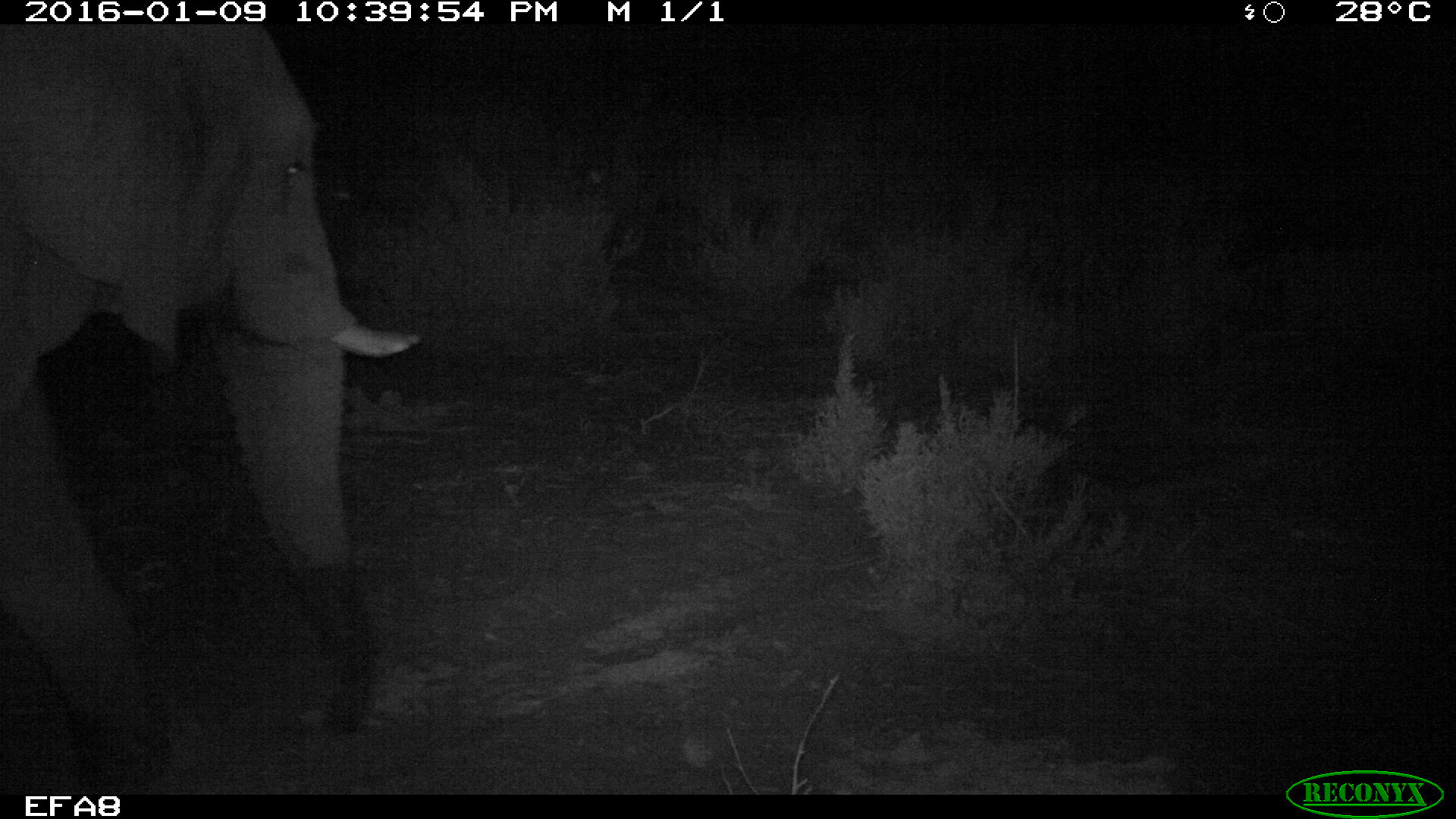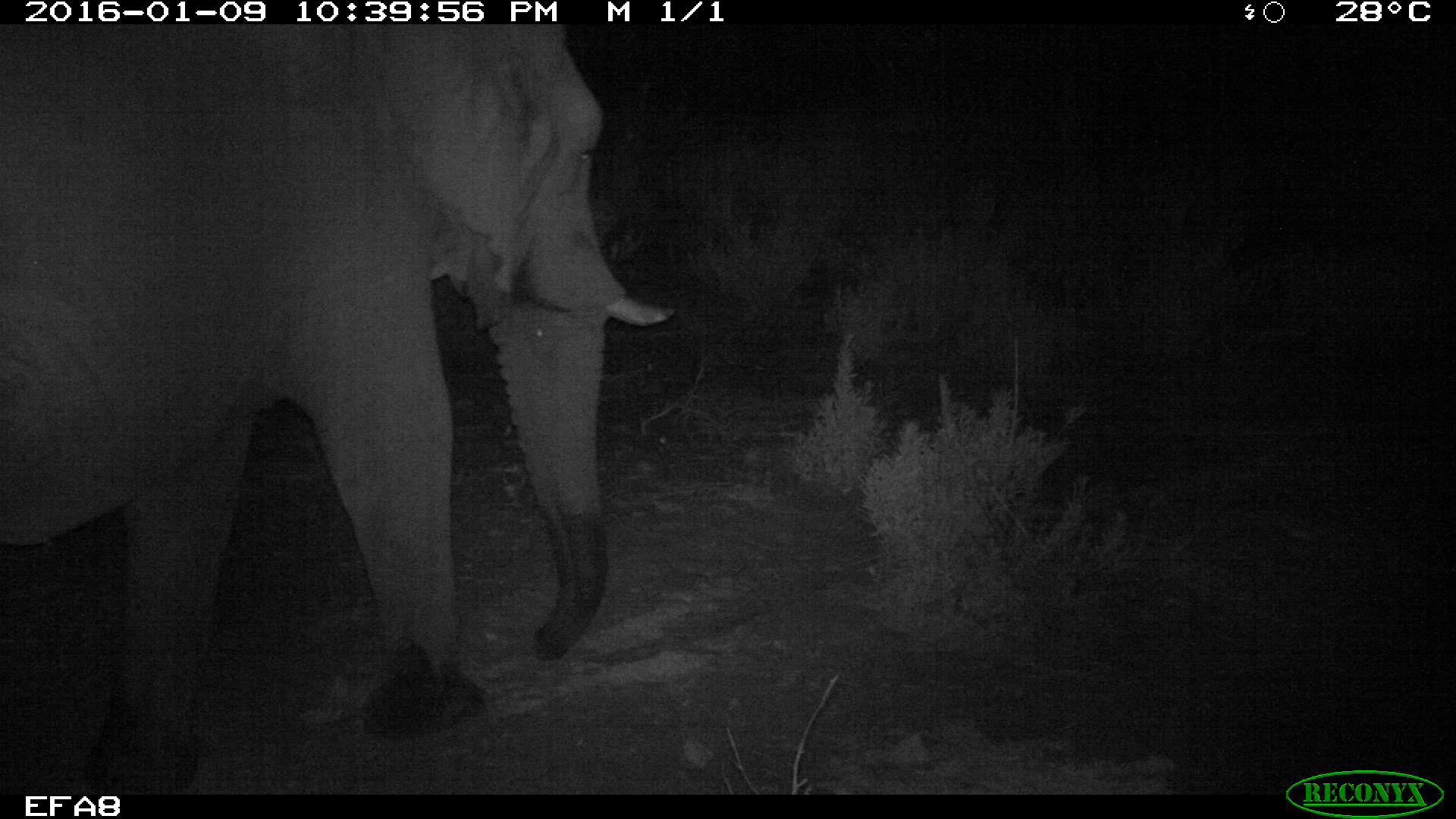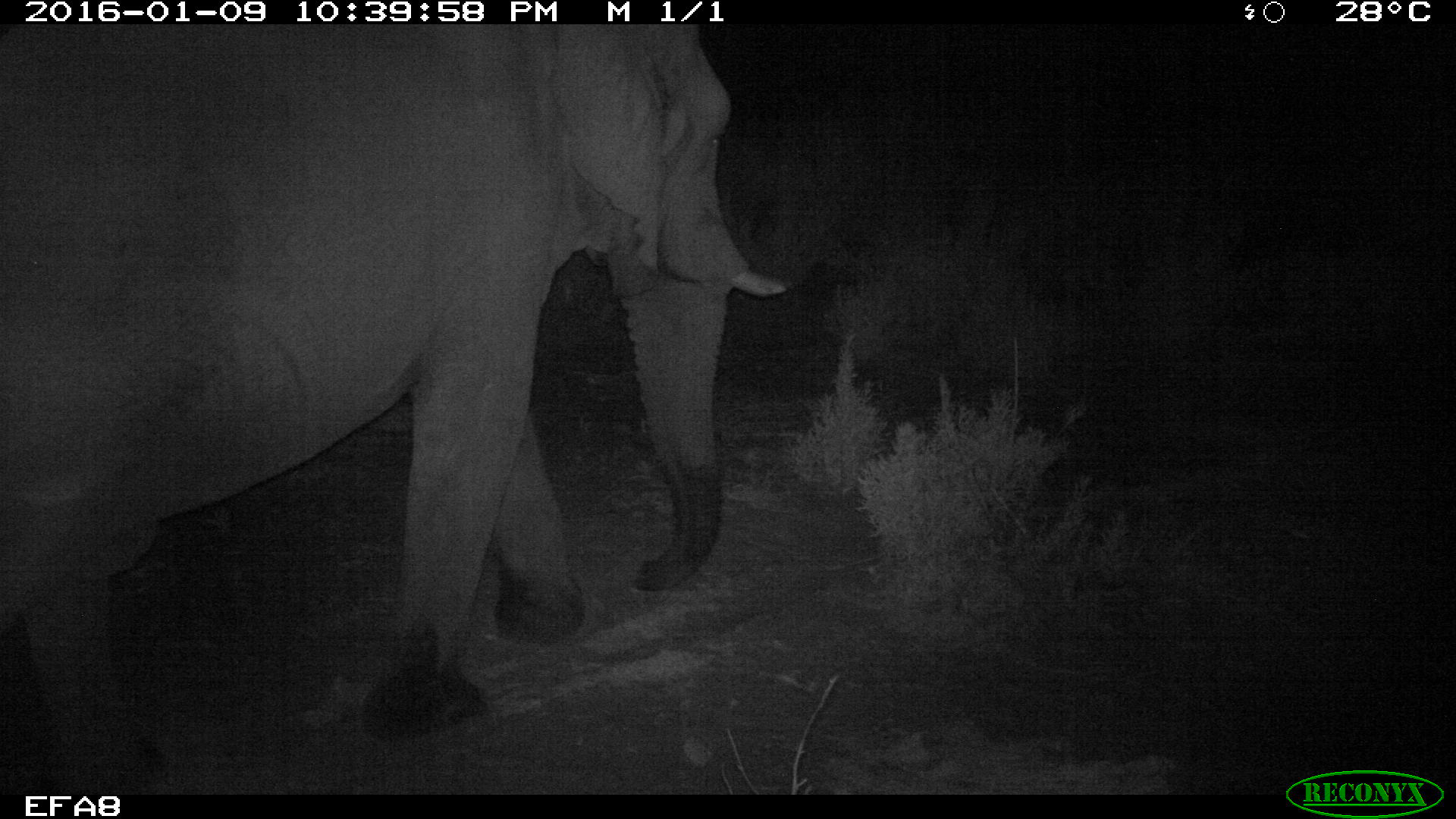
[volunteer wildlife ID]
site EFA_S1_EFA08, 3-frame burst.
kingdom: Animalia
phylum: Chordata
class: Mammalia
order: Proboscidea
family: Elephantidae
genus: Loxodonta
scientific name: Loxodonta africana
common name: african bush elephant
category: elephant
Elephant (african bush elephant) (Loxodonta africana), count 1. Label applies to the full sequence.